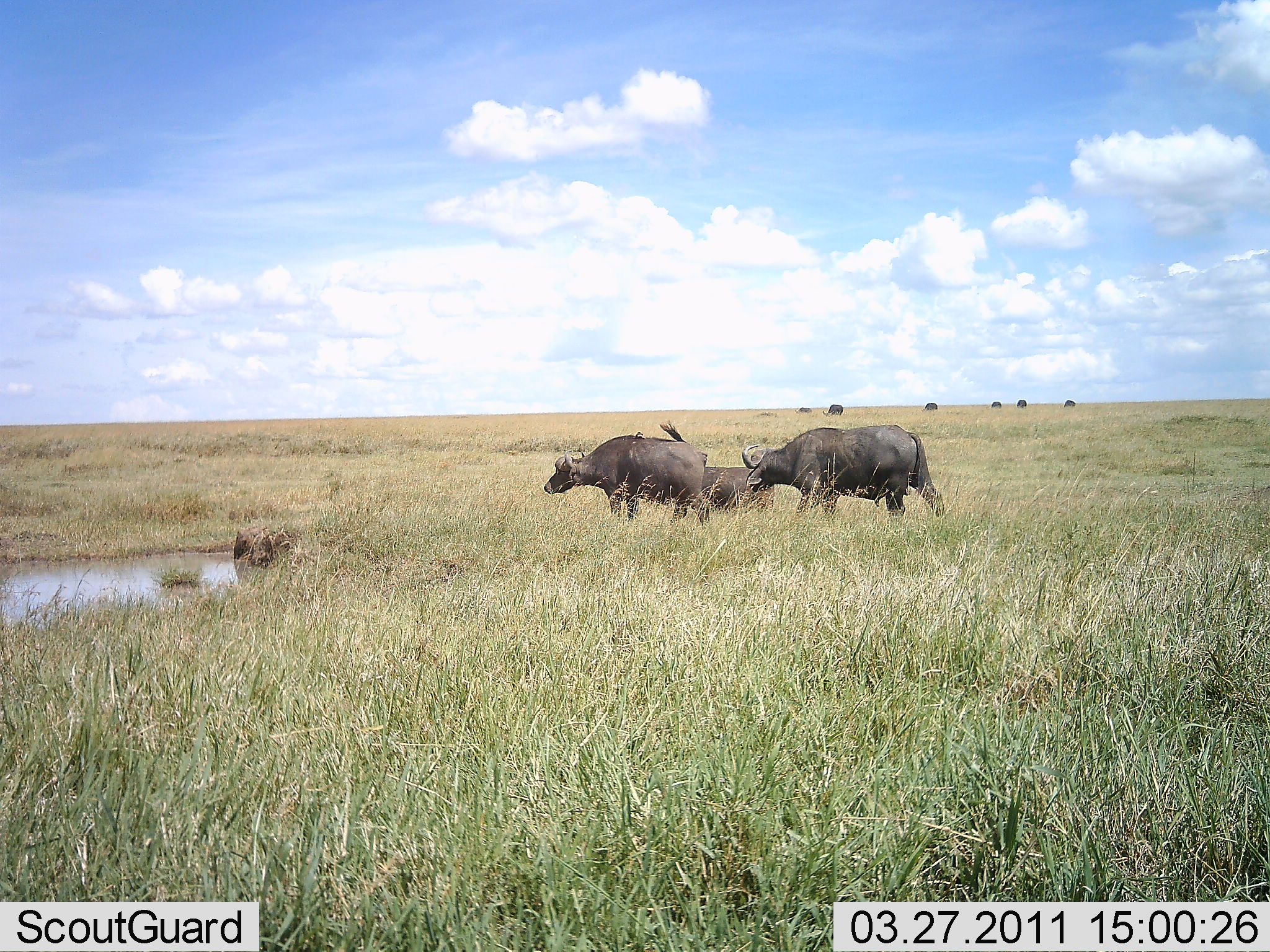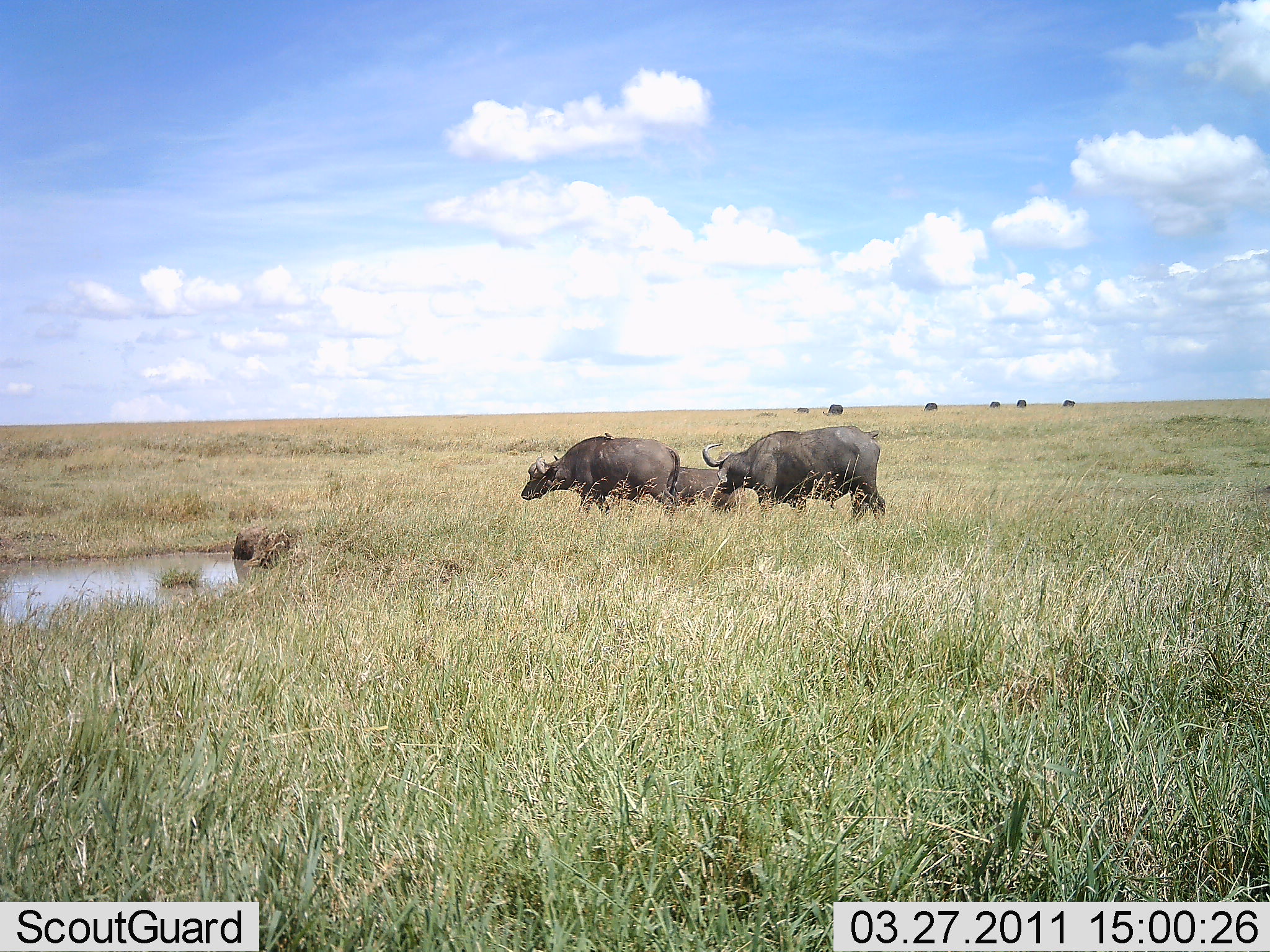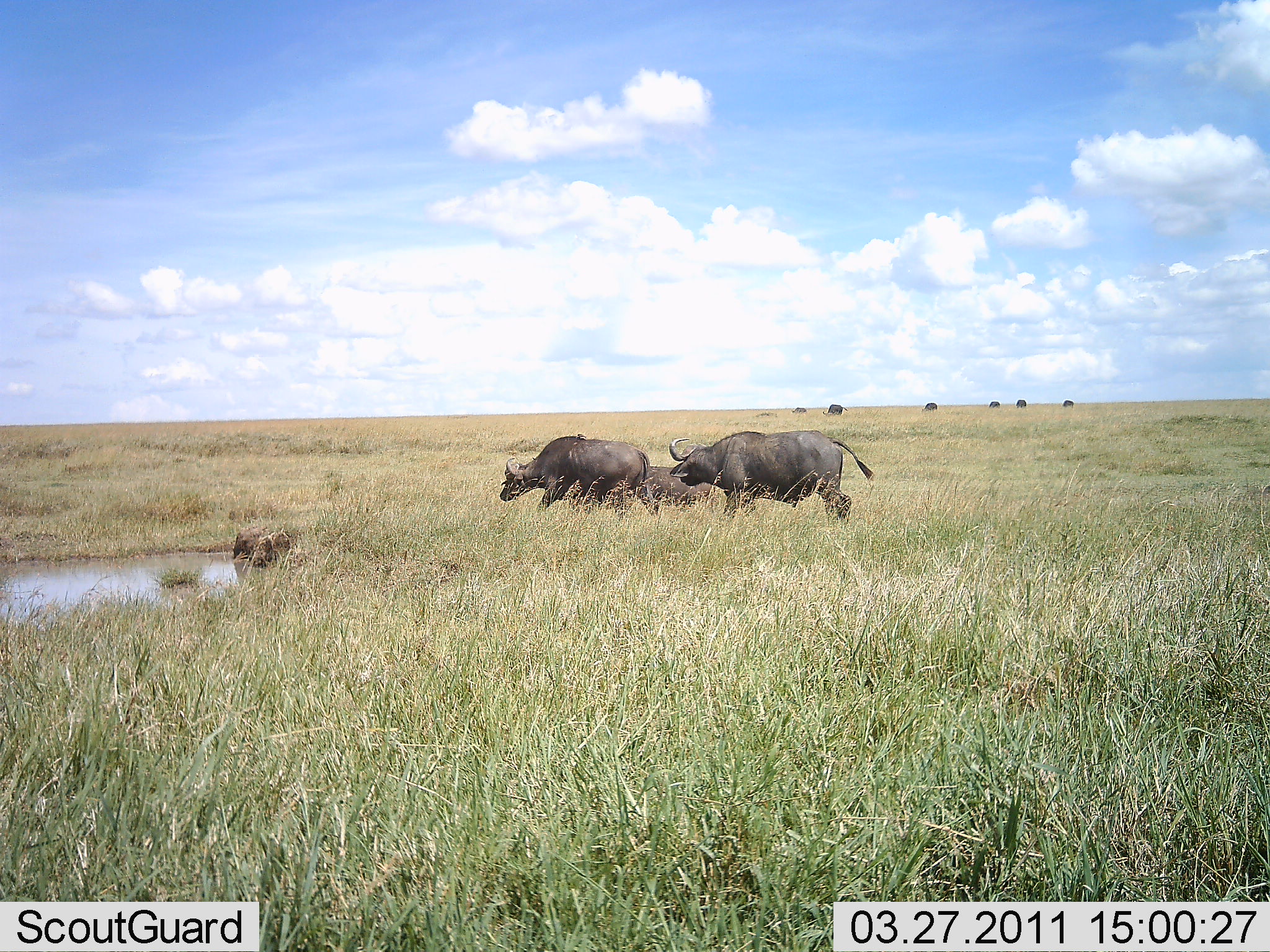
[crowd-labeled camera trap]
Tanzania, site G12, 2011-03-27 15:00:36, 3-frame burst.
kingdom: Animalia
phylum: Chordata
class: Mammalia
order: Artiodactyla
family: Bovidae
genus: Syncerus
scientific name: Syncerus caffer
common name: cape buffalo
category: buffalo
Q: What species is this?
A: Buffalo (cape buffalo) (Syncerus caffer).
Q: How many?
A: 3.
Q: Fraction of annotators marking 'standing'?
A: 15%.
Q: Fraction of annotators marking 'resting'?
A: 8%.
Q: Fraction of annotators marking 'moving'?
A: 92%.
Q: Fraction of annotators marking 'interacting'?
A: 0%.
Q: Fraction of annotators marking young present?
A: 8%.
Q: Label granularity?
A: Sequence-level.